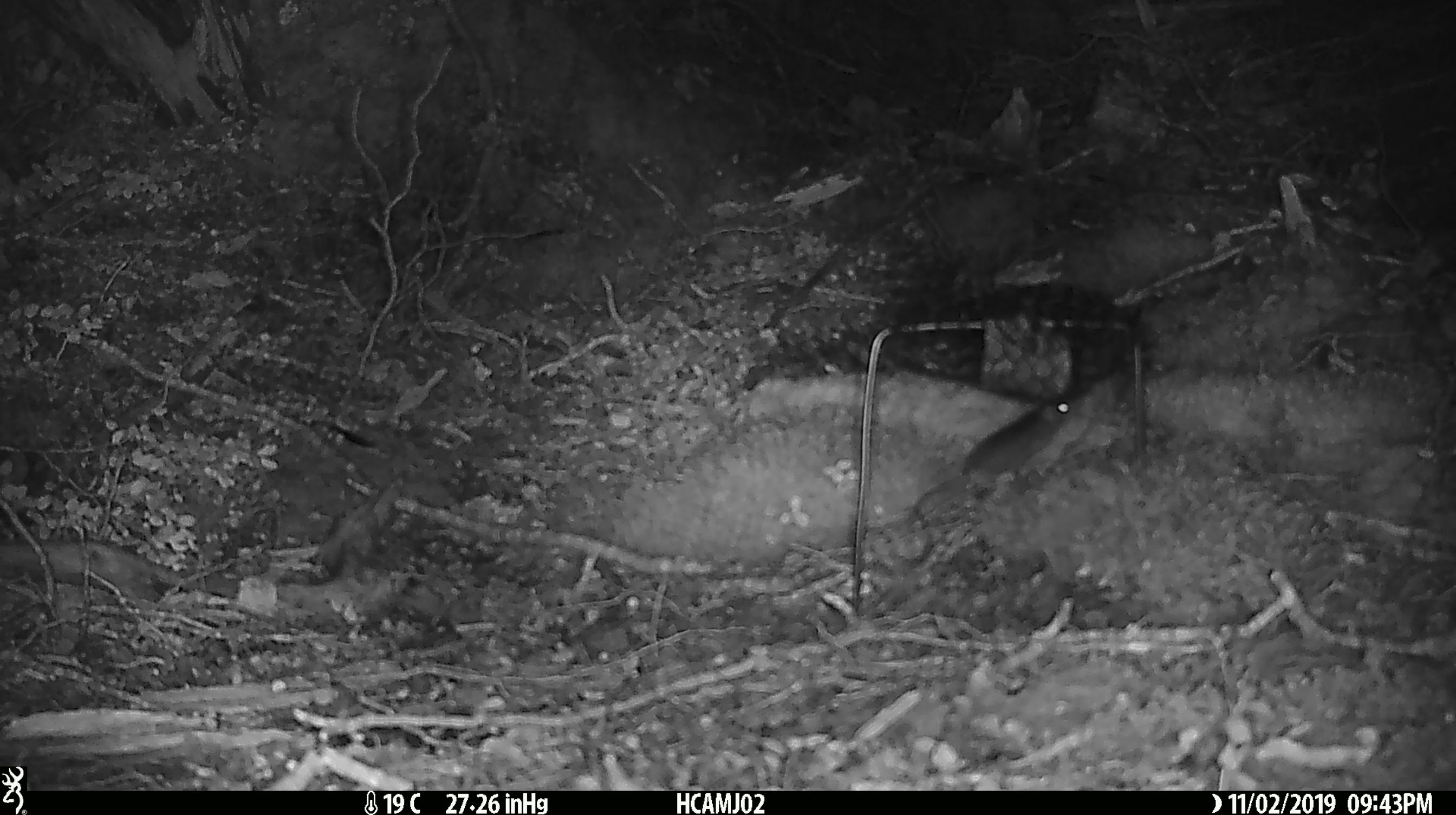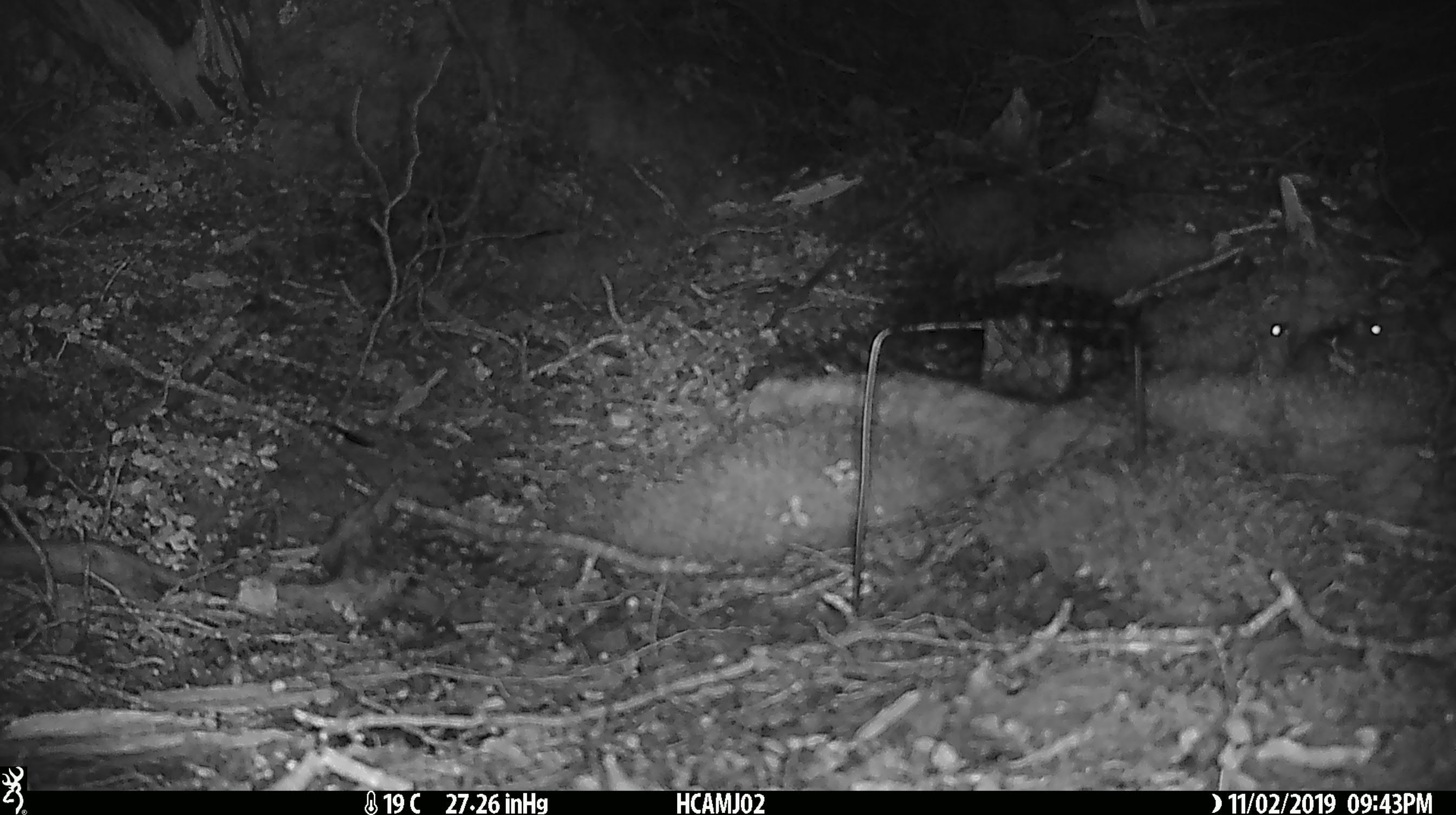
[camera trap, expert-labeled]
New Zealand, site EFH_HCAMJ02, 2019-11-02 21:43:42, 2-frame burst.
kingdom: Animalia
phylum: Chordata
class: Mammalia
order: Rodentia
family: Muridae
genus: Mus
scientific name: Mus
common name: mouse